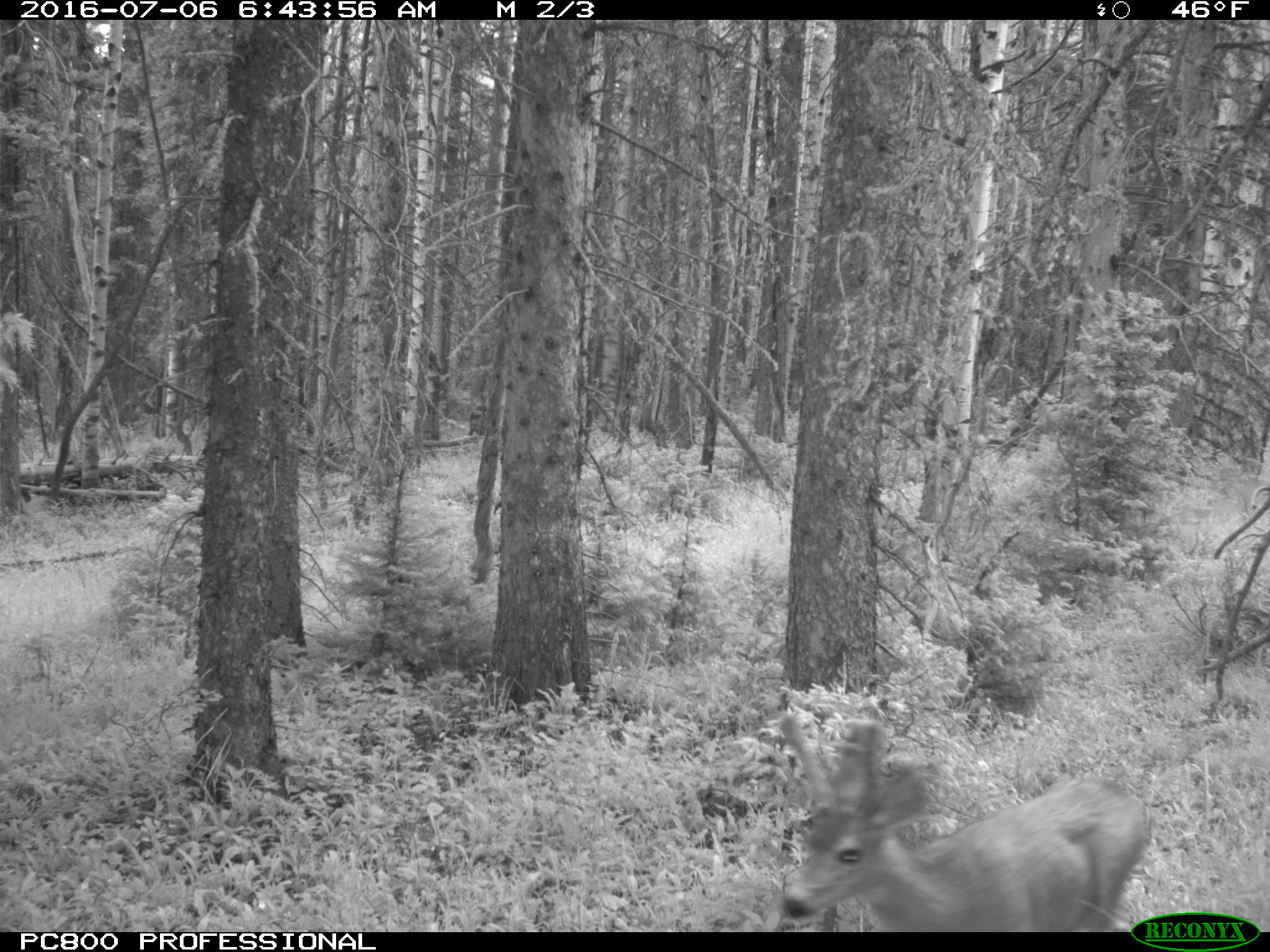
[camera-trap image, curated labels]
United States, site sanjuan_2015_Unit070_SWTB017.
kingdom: Animalia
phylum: Chordata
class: Mammalia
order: Artiodactyla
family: Cervidae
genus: Odocoileus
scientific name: Odocoileus hemionus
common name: mule deer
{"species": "Odocoileus hemionus (mule deer)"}